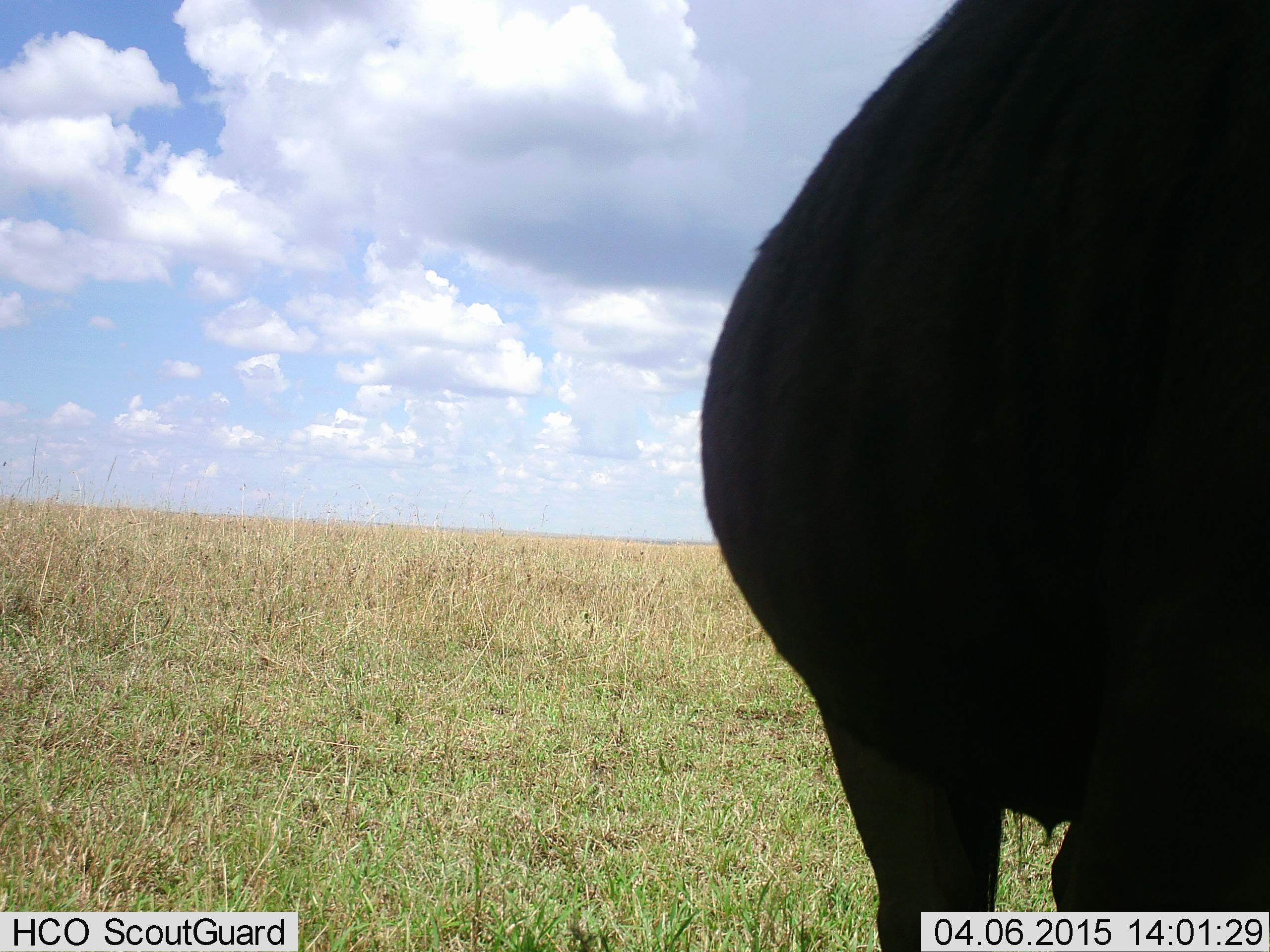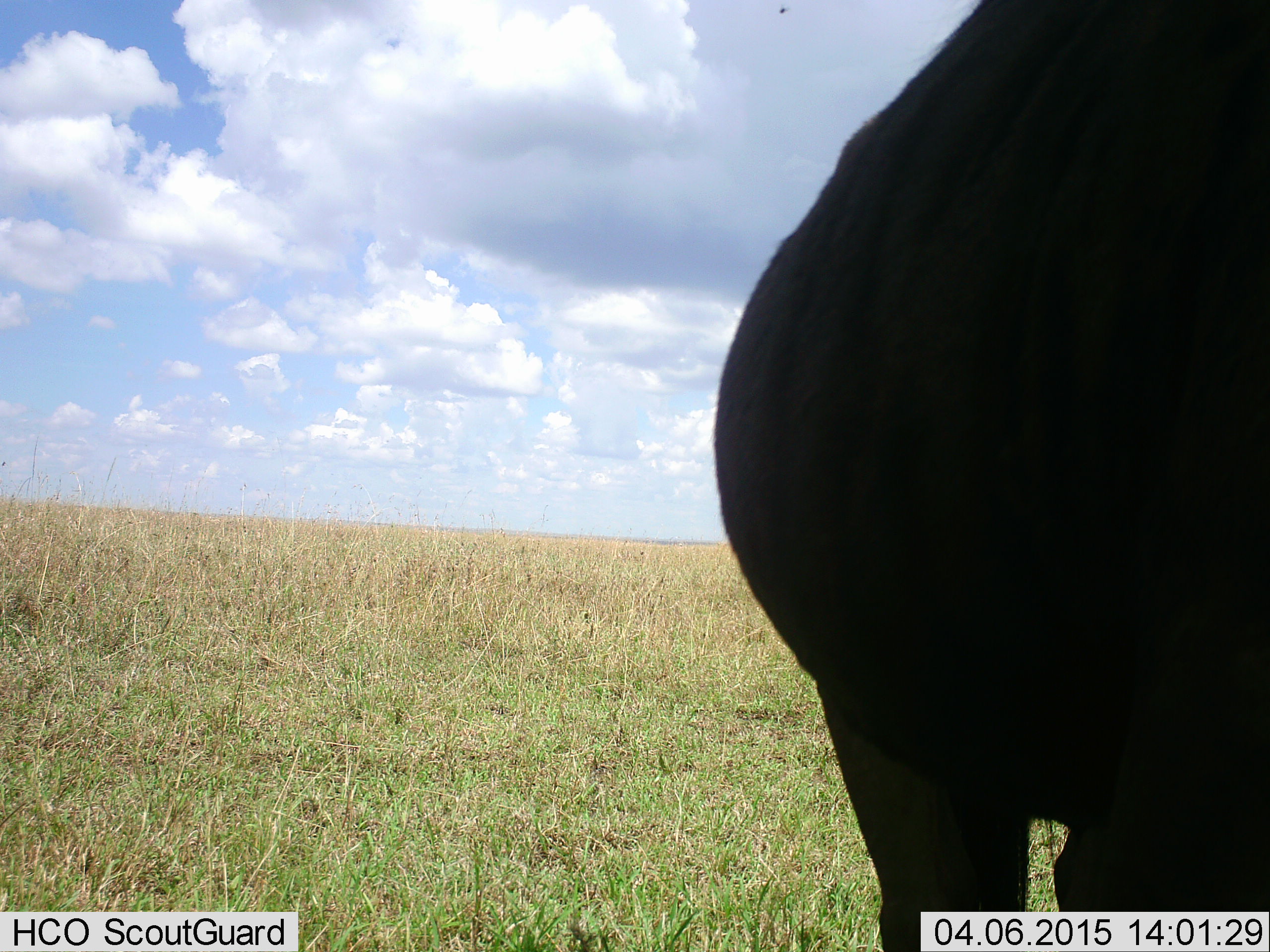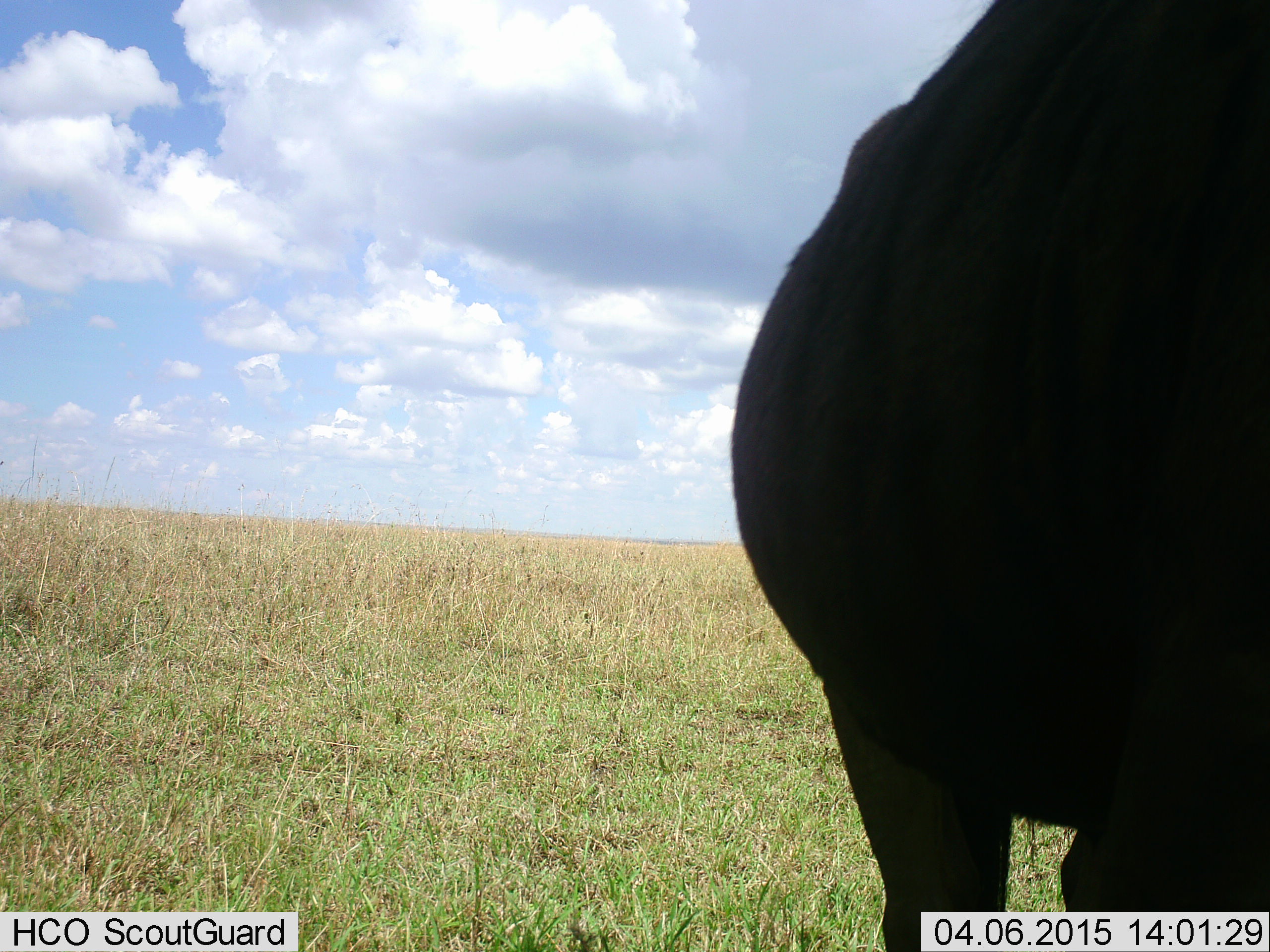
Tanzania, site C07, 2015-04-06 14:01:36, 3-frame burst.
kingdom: Animalia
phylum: Chordata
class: Mammalia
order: Artiodactyla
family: Bovidae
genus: Connochaetes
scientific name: Connochaetes taurinus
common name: blue wildebeest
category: wildebeest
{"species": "wildebeest (blue wildebeest) (Connochaetes taurinus)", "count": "1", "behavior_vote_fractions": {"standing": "100%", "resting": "0%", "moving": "10%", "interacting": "0%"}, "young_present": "0%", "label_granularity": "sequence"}